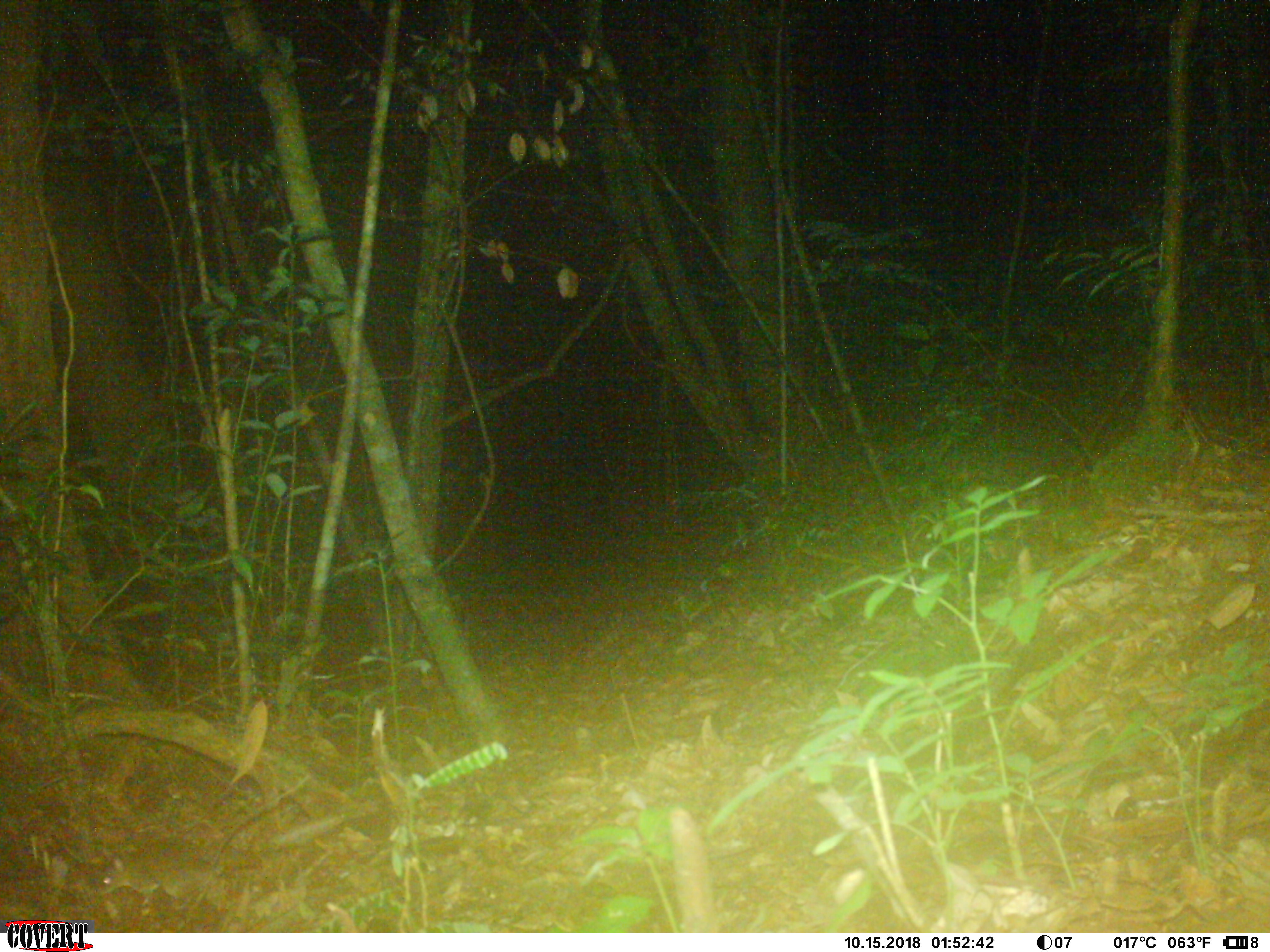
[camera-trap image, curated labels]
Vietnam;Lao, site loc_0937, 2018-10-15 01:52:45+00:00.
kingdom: Animalia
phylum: Chordata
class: Mammalia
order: Rodentia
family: Muridae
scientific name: Muridae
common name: old-world mice and rats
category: unidentified murid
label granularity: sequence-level